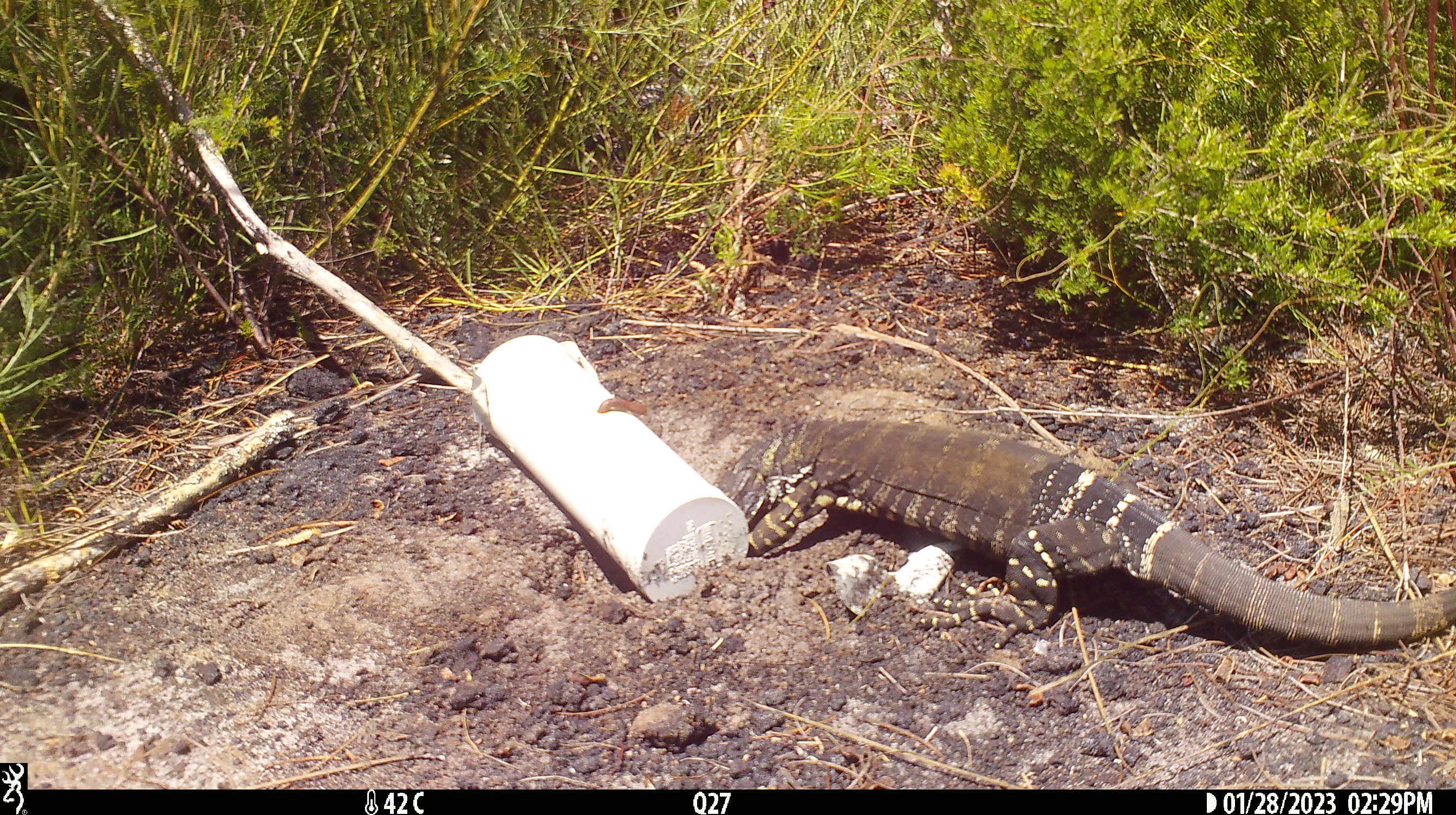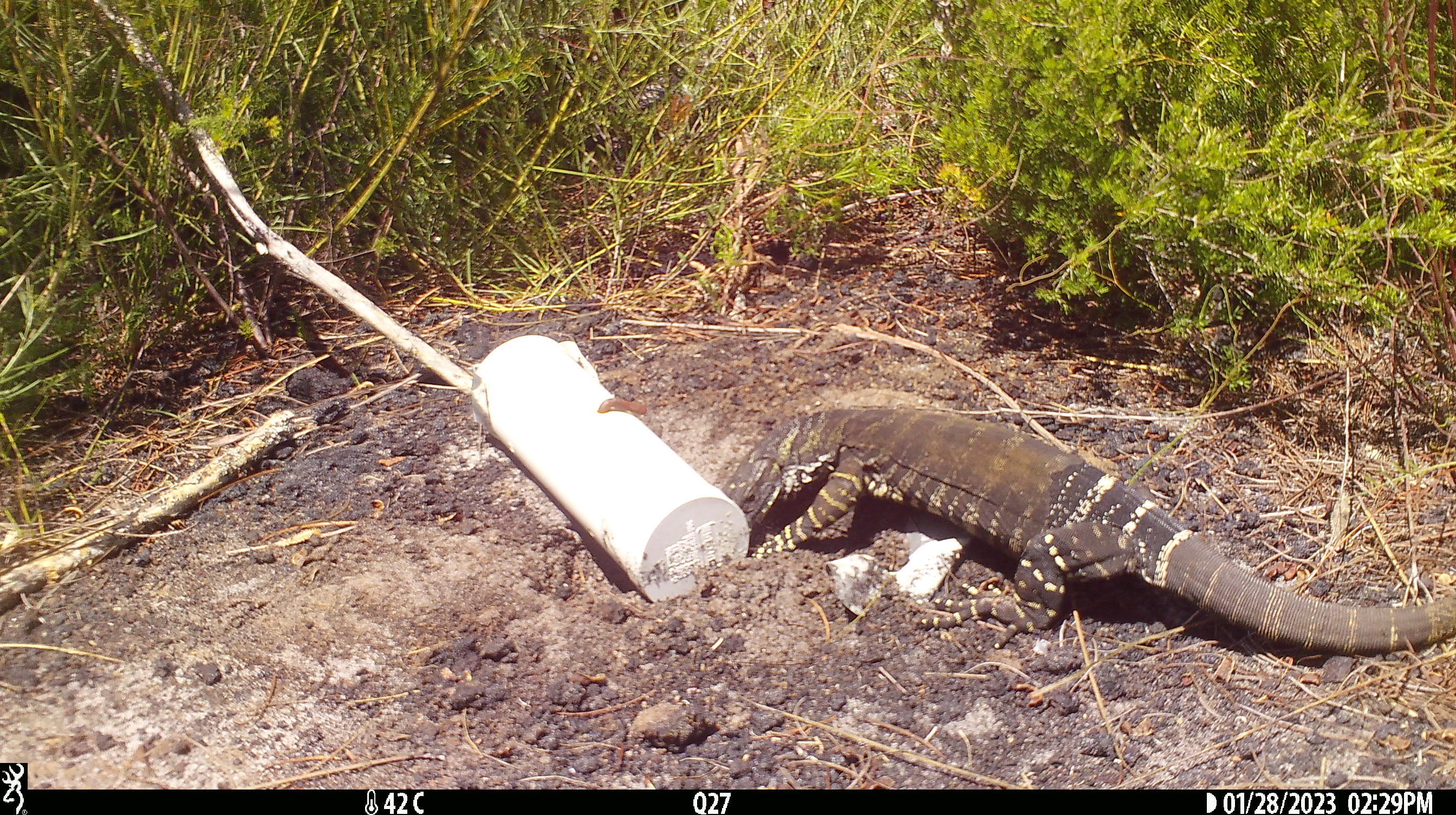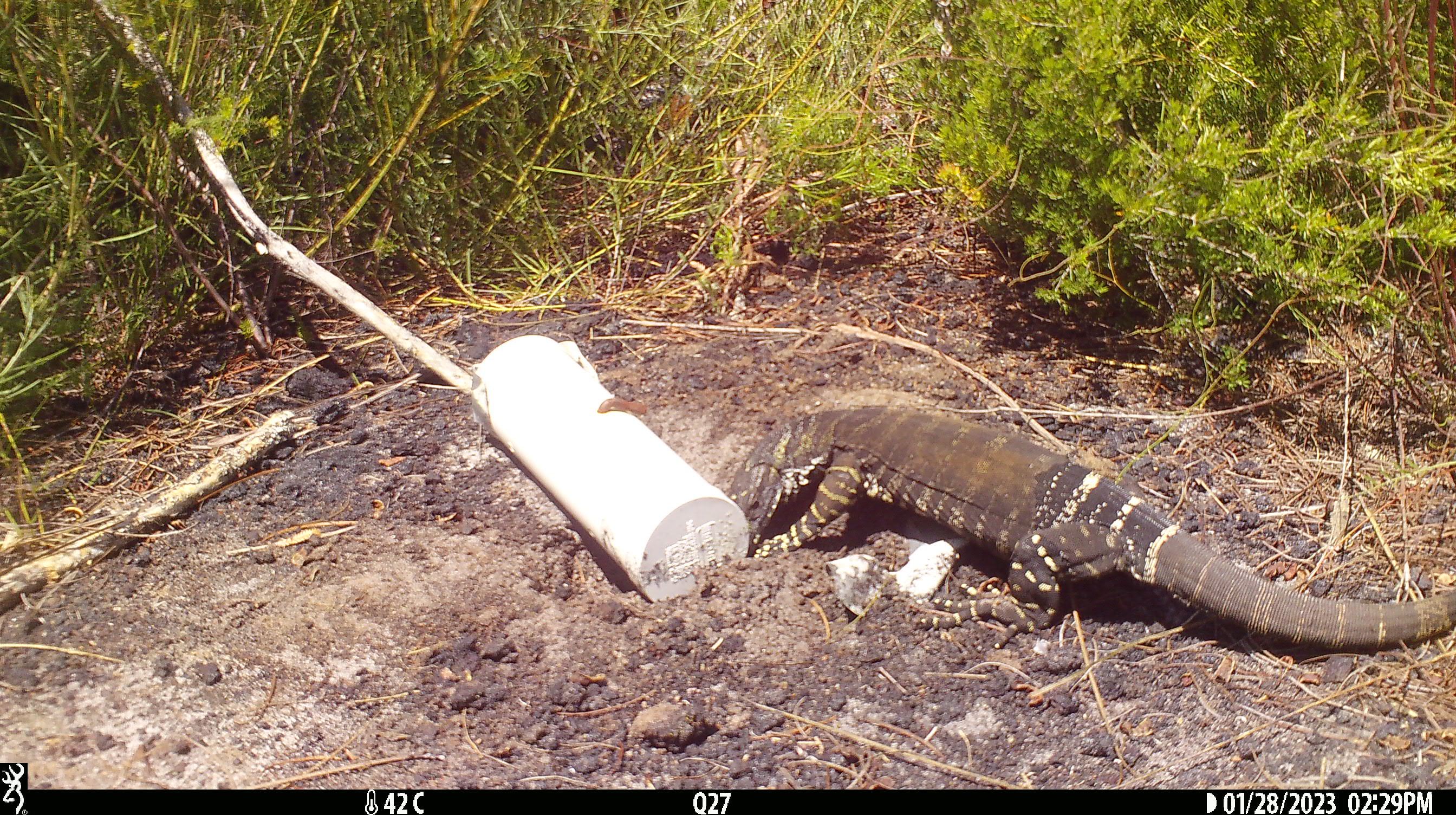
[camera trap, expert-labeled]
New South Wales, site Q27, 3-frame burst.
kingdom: Animalia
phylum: Chordata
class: Reptilia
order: Squamata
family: Varanidae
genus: Varanus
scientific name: Varanus varius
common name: lace monitor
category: goanna